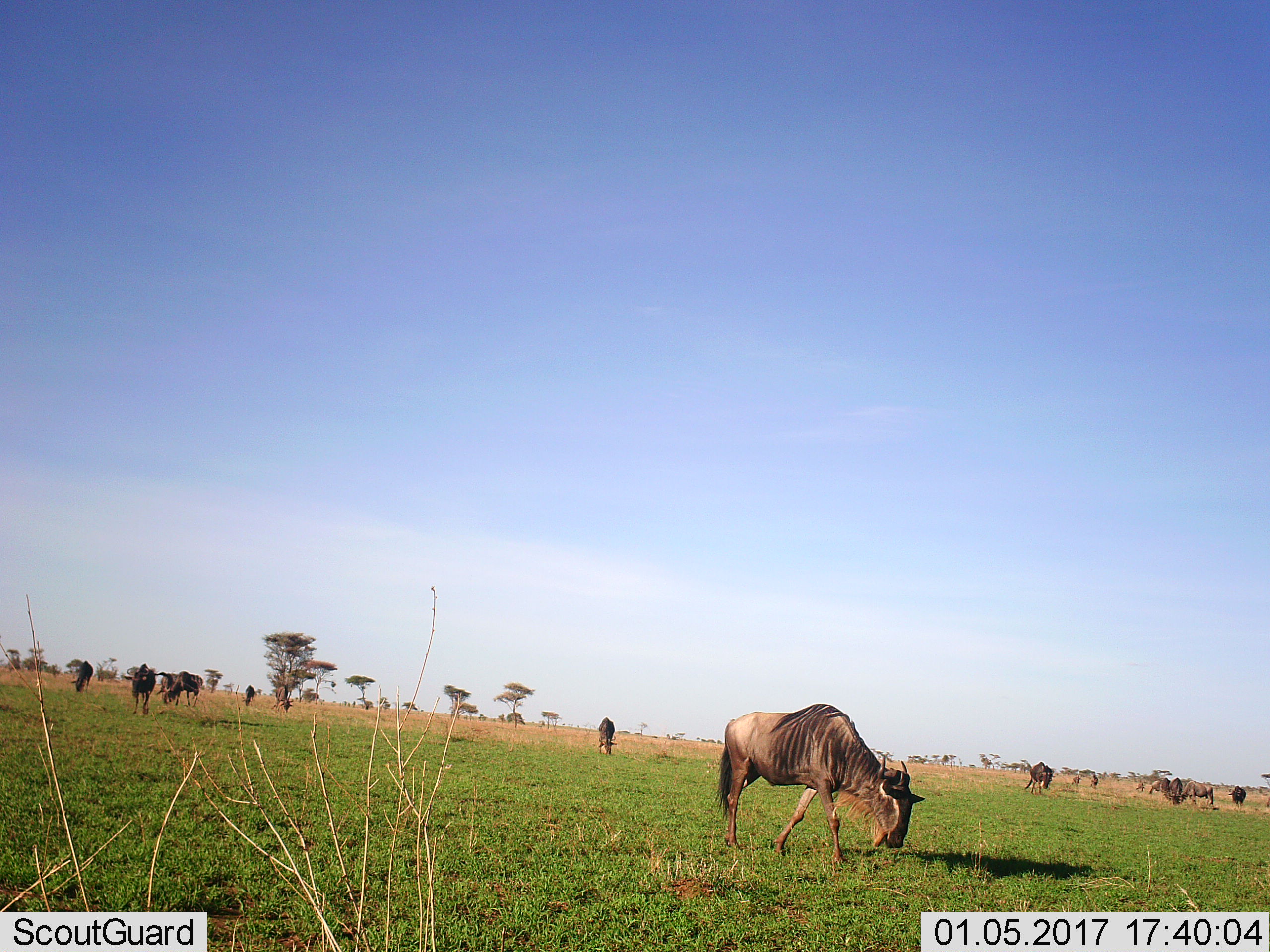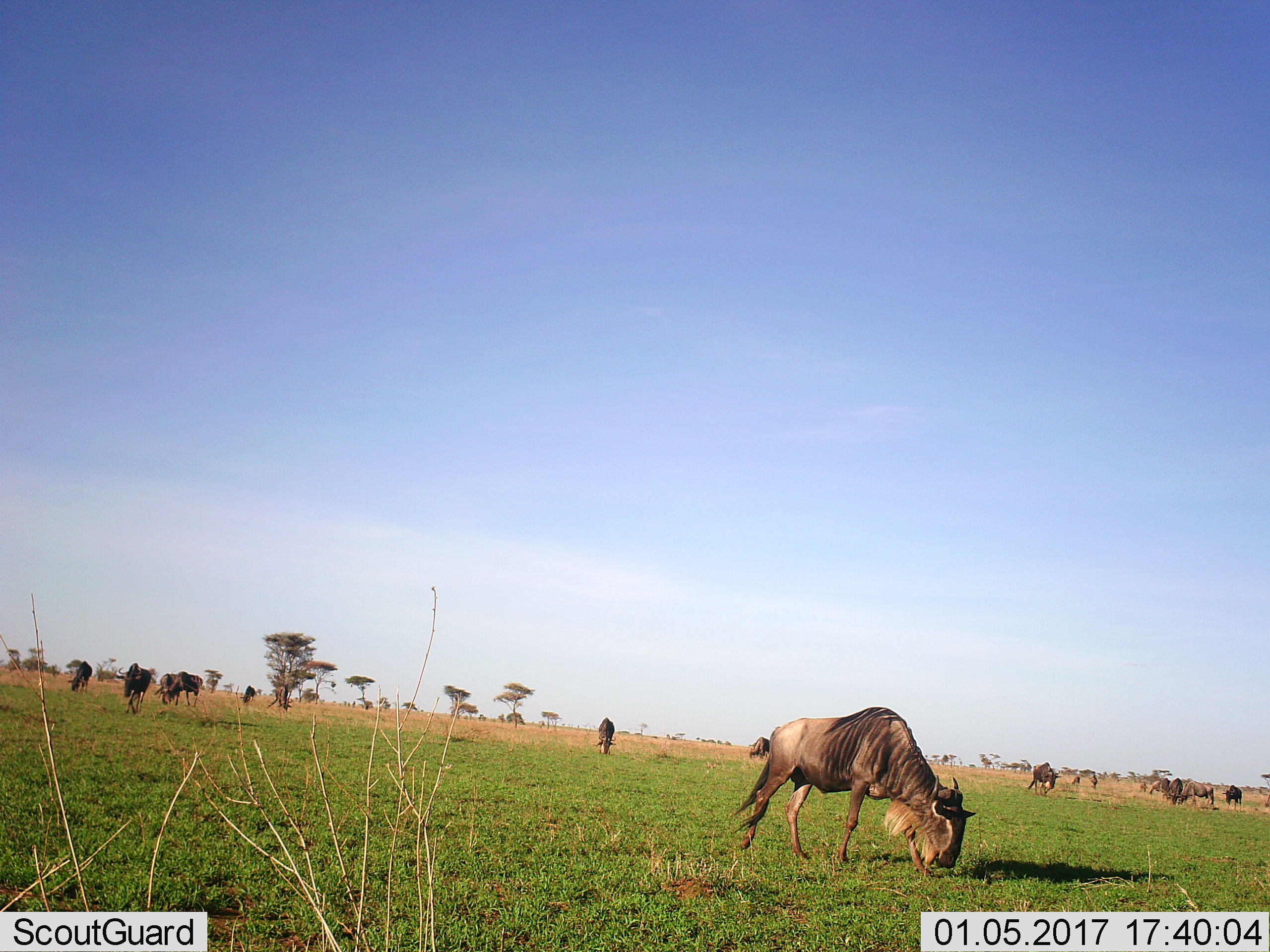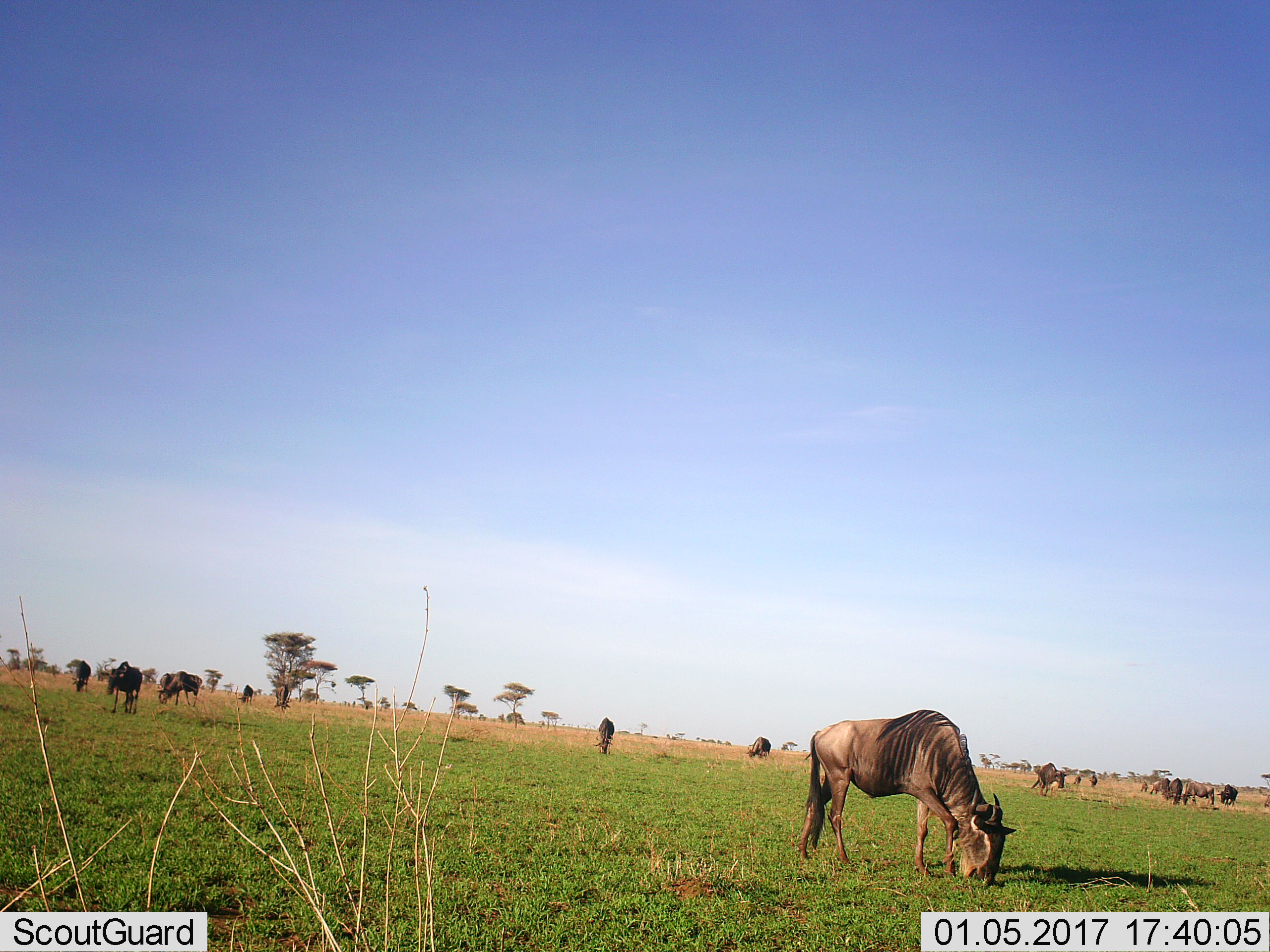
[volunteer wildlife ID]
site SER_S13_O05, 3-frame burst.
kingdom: Animalia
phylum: Chordata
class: Mammalia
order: Artiodactyla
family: Bovidae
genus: Connochaetes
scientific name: Connochaetes taurinus taurinus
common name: blue wildebeest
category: wildebeestblue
Wildebeestblue (blue wildebeest) (Connochaetes taurinus taurinus), count 11-50. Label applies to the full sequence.